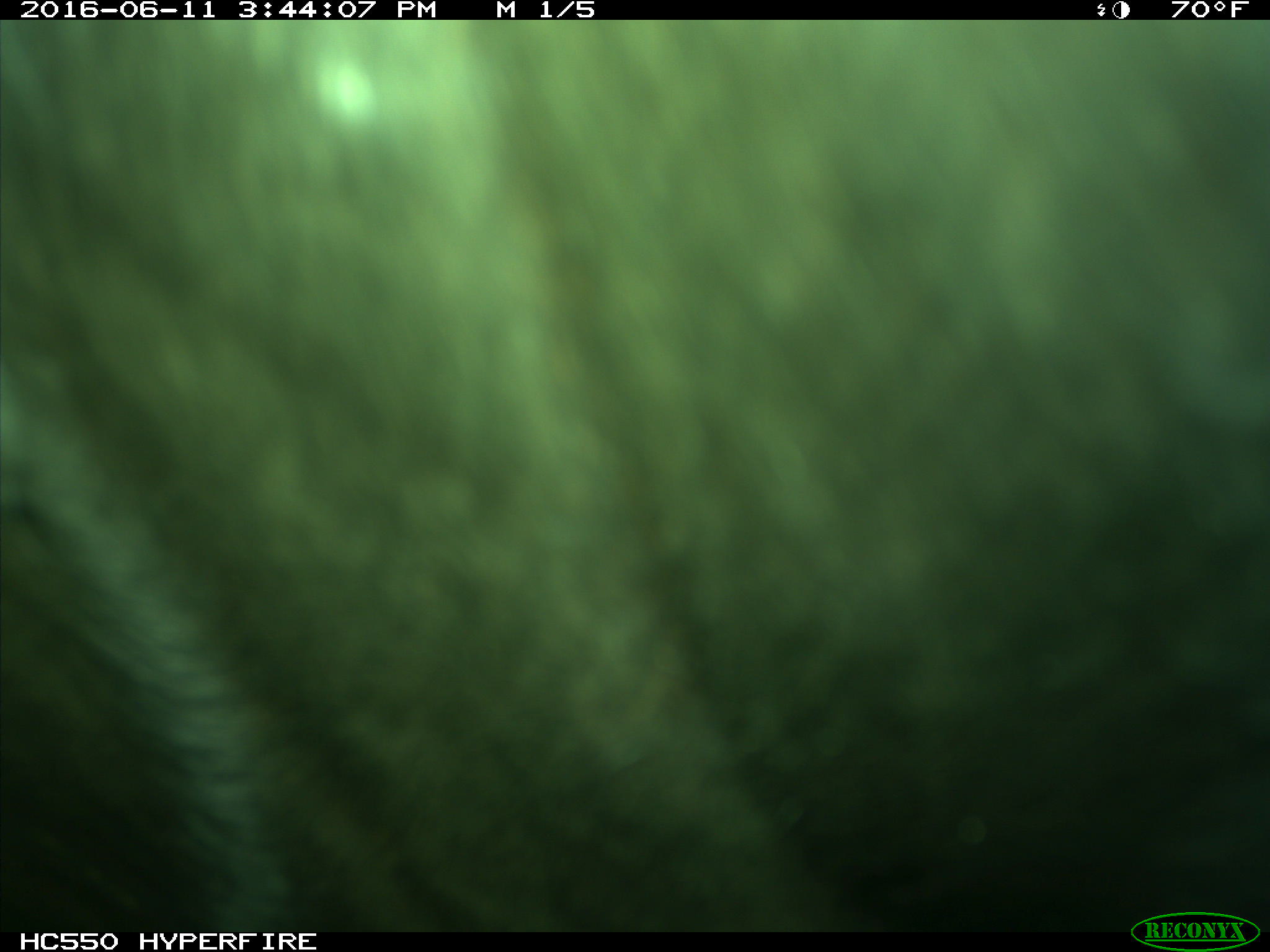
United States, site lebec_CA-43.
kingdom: Animalia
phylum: Chordata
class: Mammalia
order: Artiodactyla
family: Bovidae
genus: Bos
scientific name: Bos taurus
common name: domestic cow